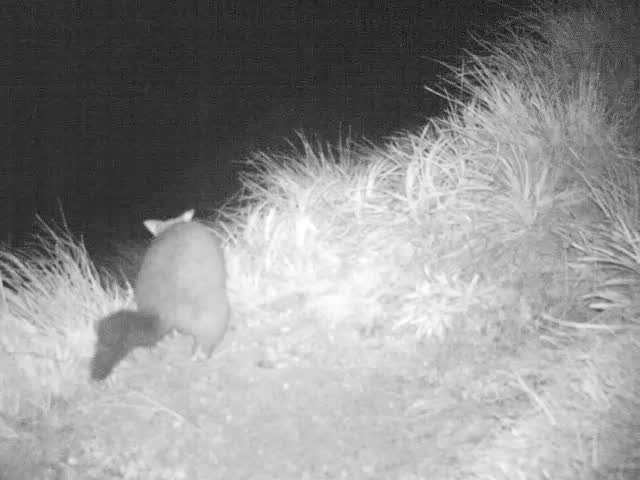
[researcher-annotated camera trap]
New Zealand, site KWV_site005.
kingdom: Animalia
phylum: Chordata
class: Mammalia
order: Diprotodontia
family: Phalangeridae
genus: Trichosurus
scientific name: Trichosurus vulpecula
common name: common brushtail possum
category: possum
Possum (common brushtail possum) (Trichosurus vulpecula).